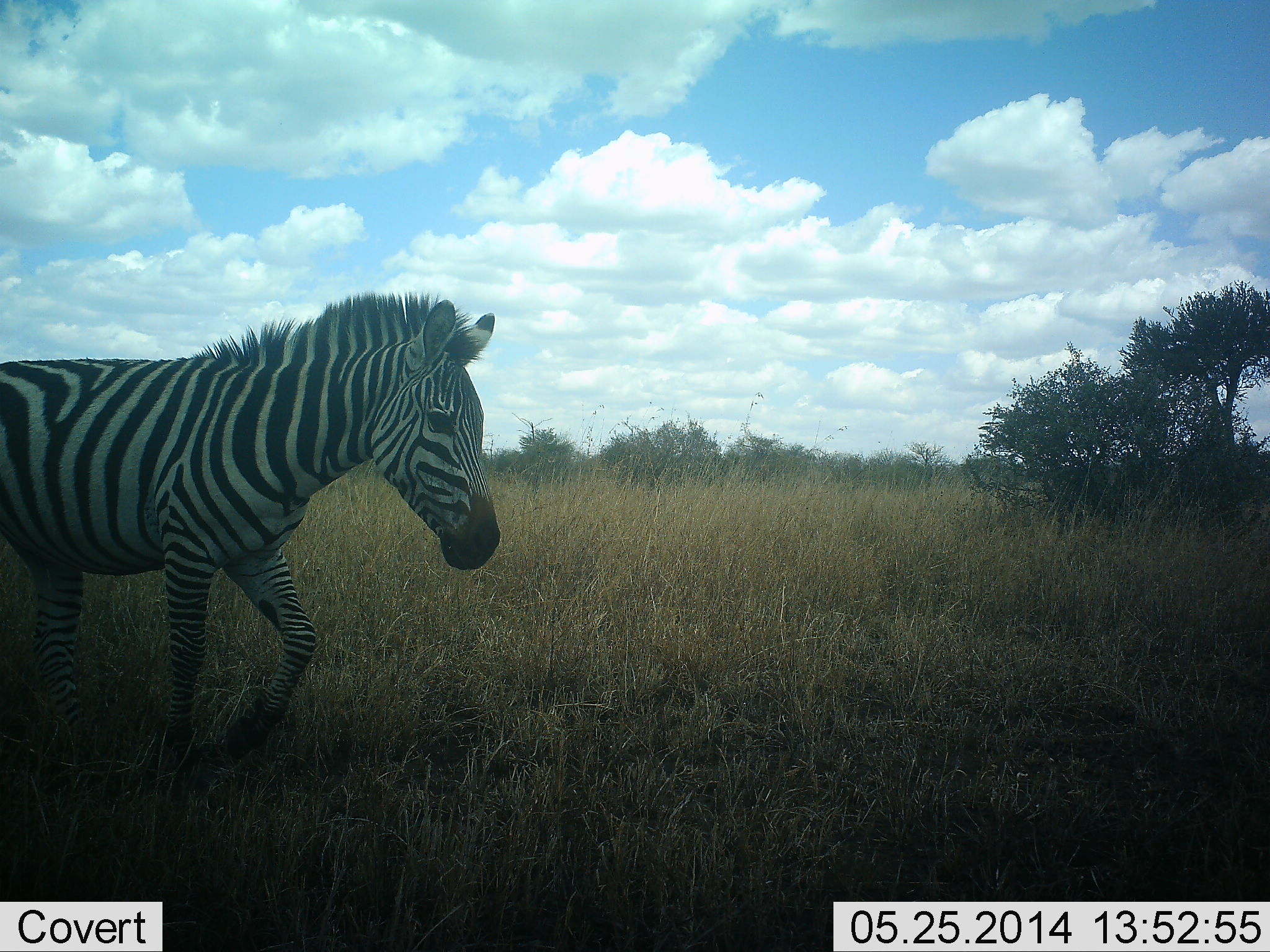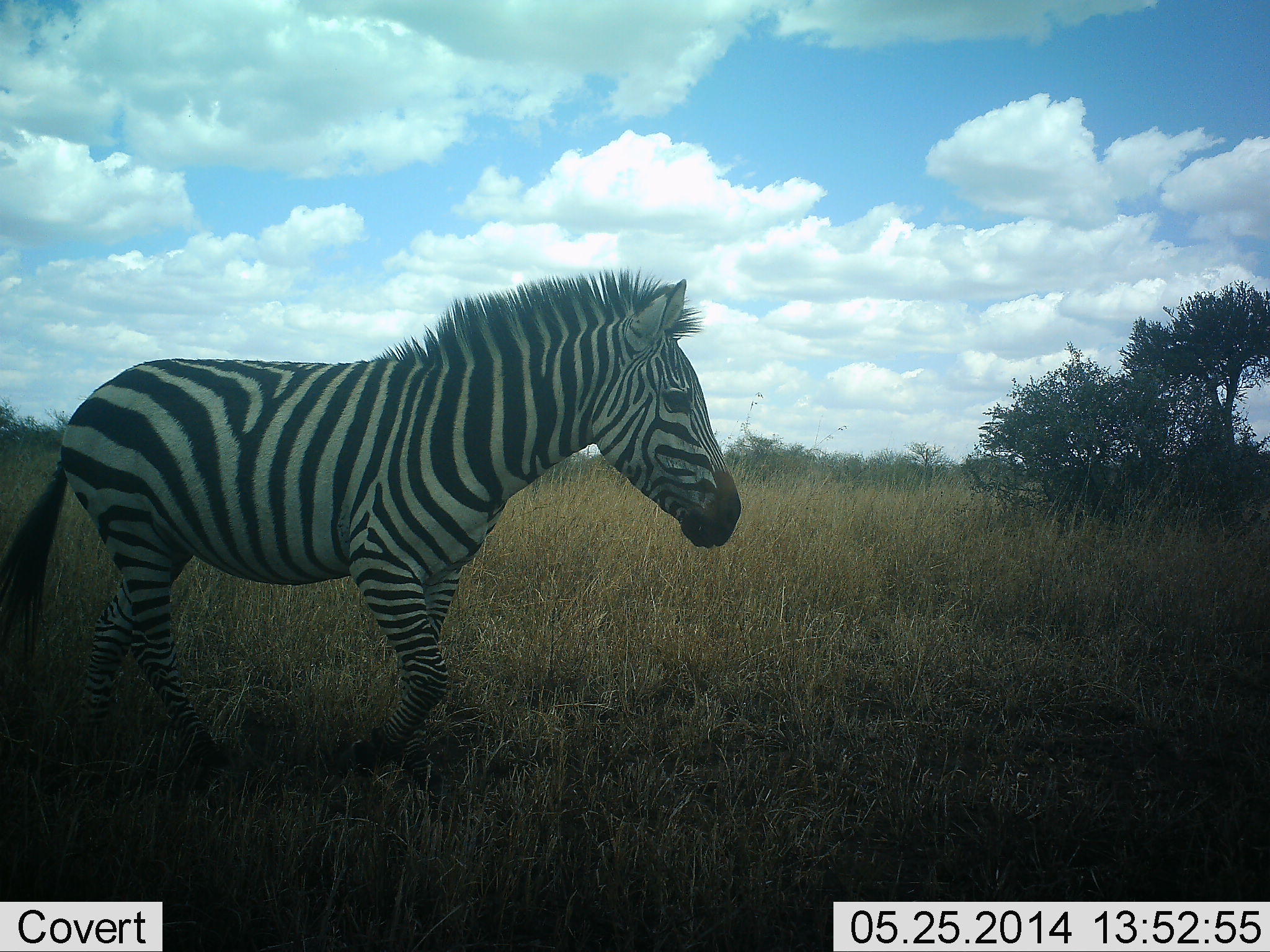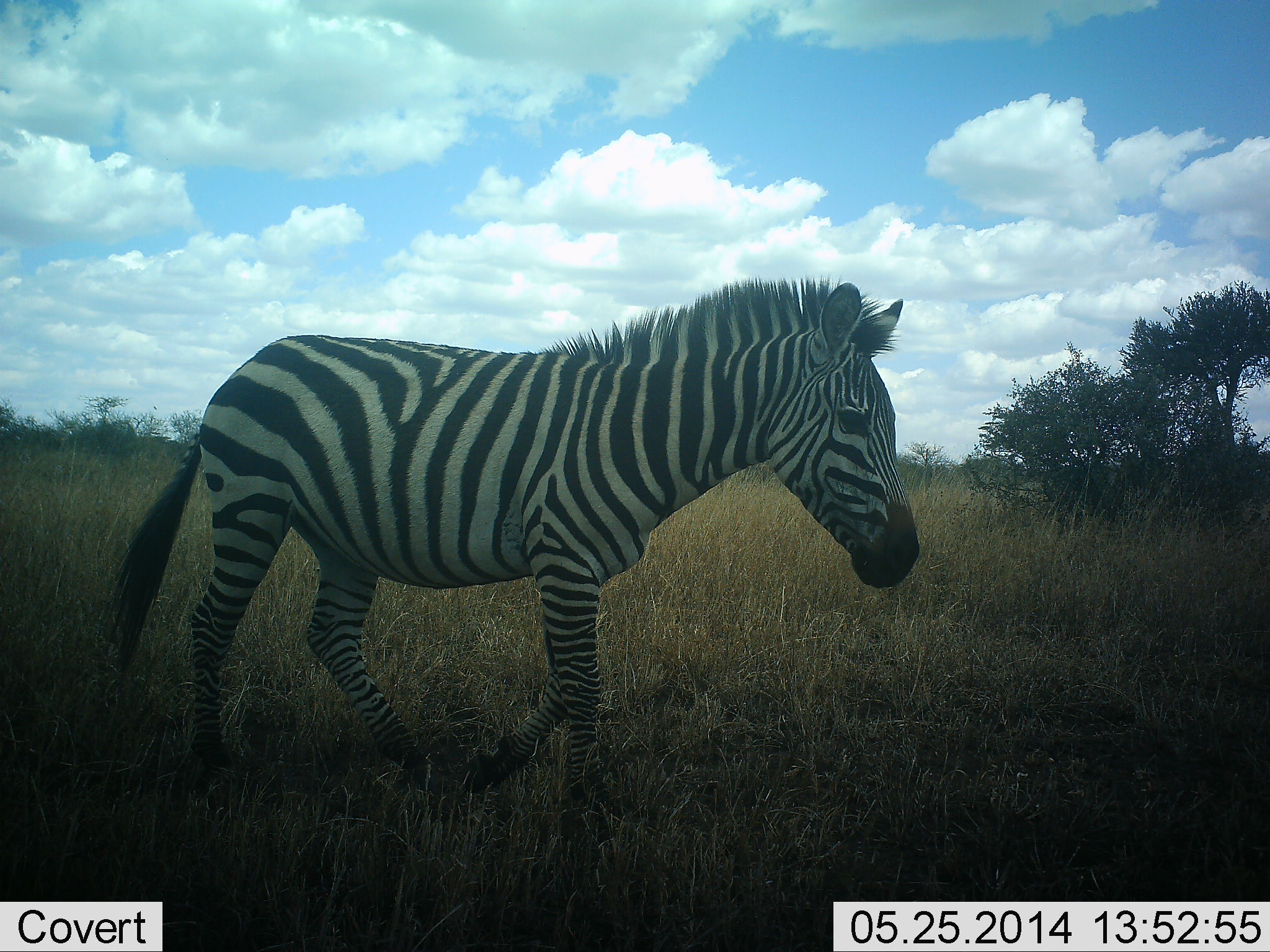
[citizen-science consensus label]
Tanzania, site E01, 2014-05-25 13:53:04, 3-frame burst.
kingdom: Animalia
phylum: Chordata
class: Mammalia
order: Perissodactyla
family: Equidae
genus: Equus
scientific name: Equus quagga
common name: plains zebra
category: zebra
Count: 1.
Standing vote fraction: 0%.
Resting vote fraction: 0%.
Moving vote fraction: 100%.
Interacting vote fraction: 0%.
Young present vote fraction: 0%.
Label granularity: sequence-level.